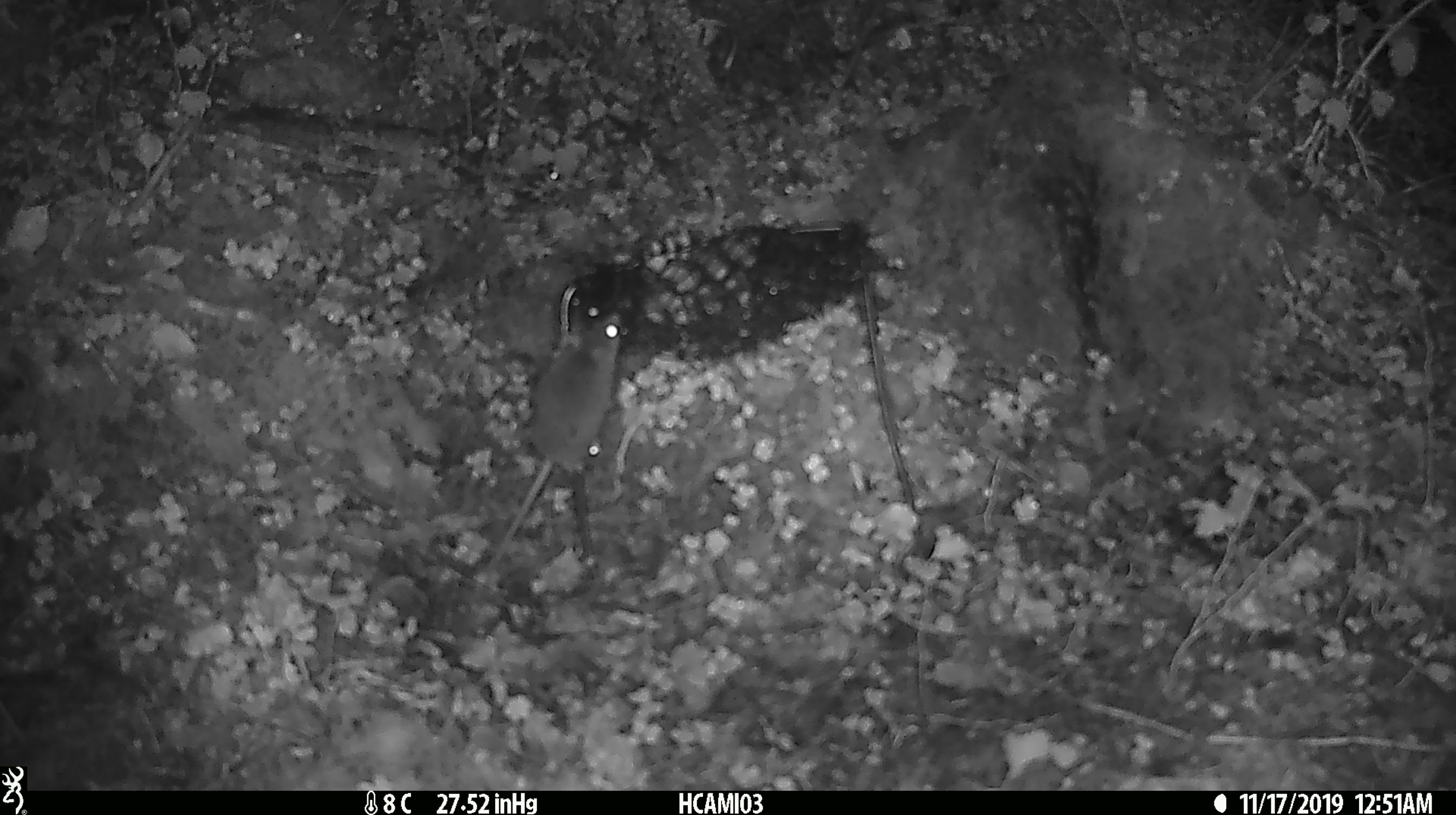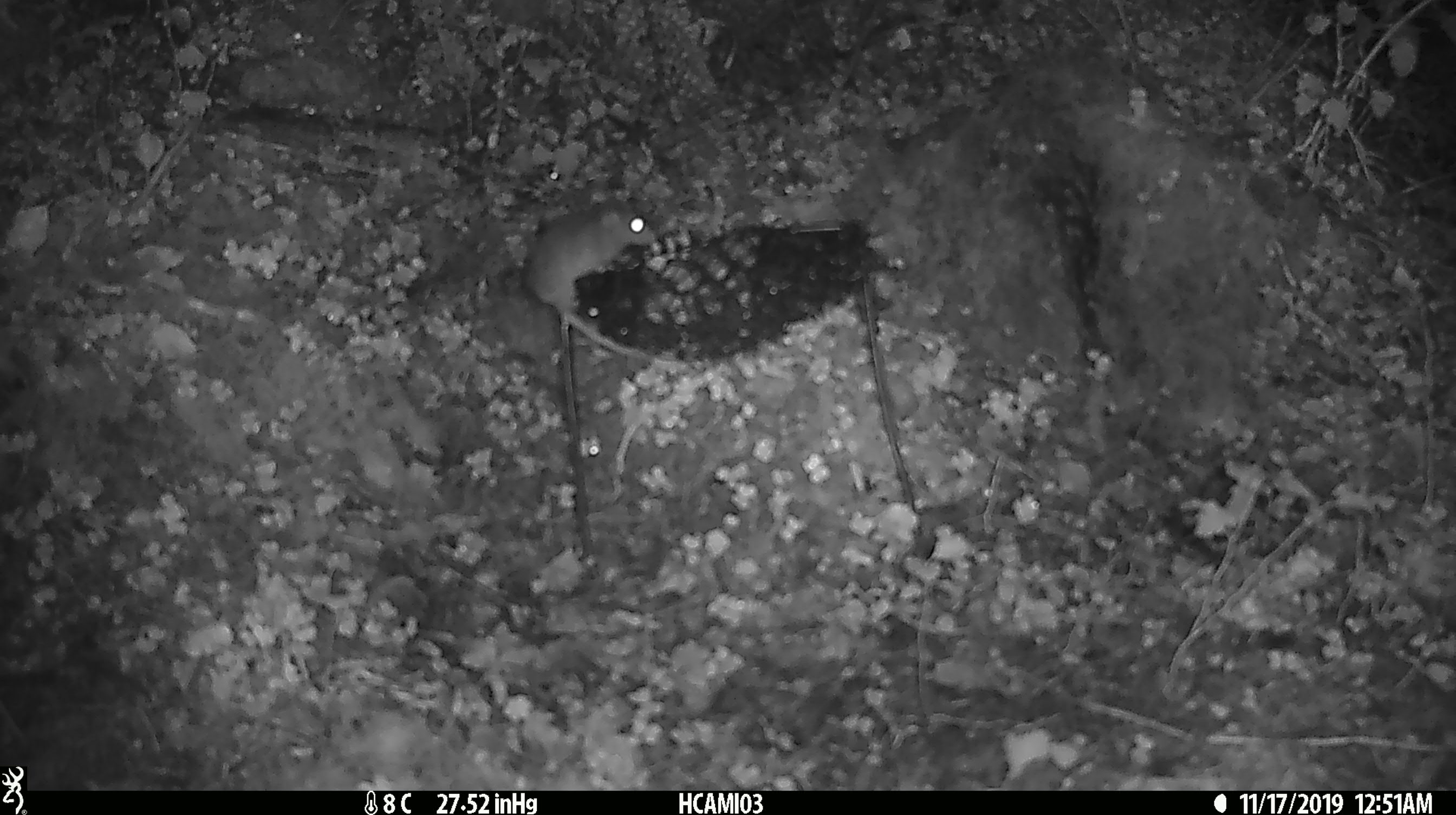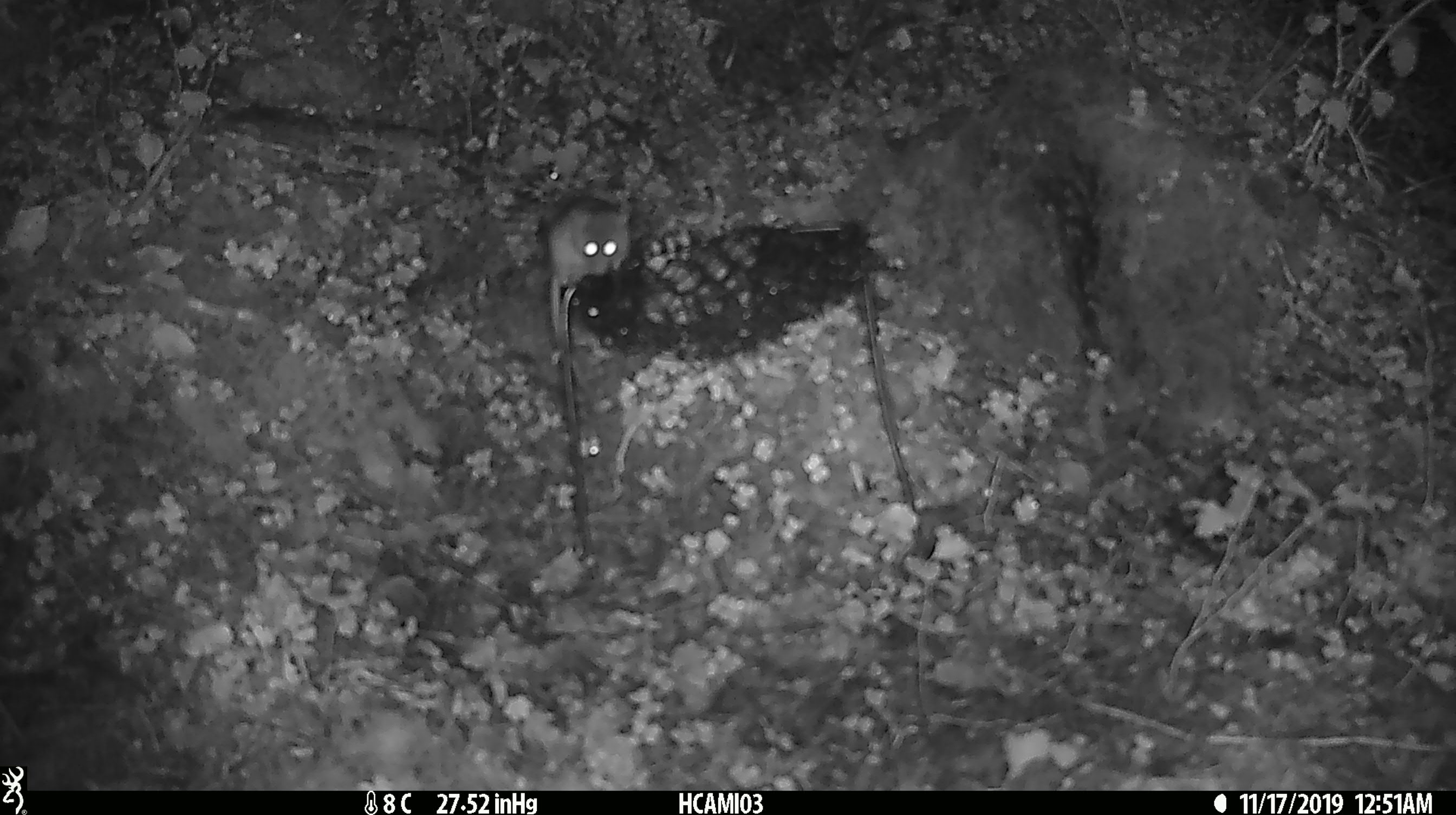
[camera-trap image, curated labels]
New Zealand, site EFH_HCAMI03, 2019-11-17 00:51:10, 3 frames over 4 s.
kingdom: Animalia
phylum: Chordata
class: Mammalia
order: Rodentia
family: Muridae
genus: Mus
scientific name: Mus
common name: mouse